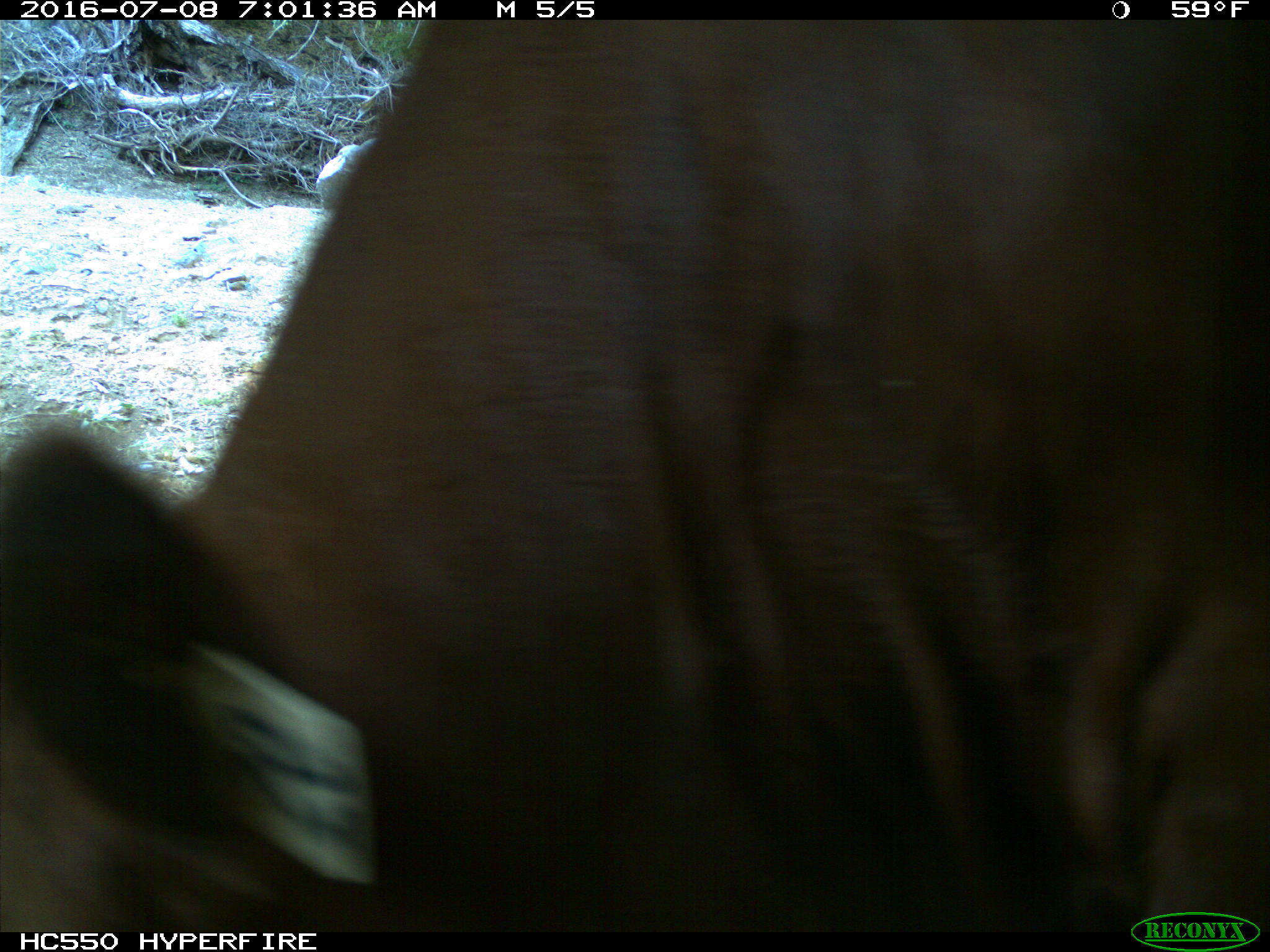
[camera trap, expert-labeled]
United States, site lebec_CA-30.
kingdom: Animalia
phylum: Chordata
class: Mammalia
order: Artiodactyla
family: Bovidae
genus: Bos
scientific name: Bos taurus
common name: domestic cow